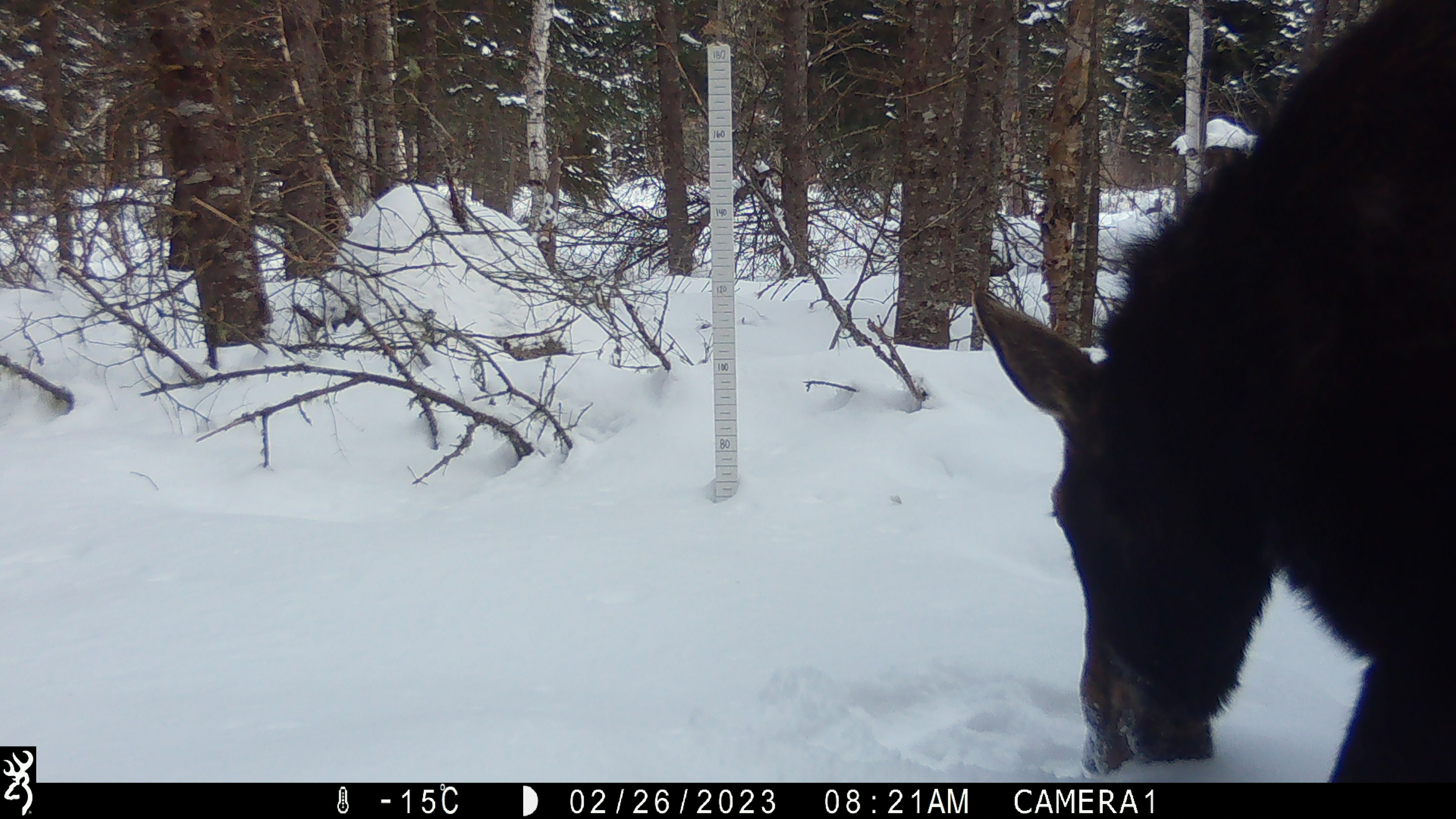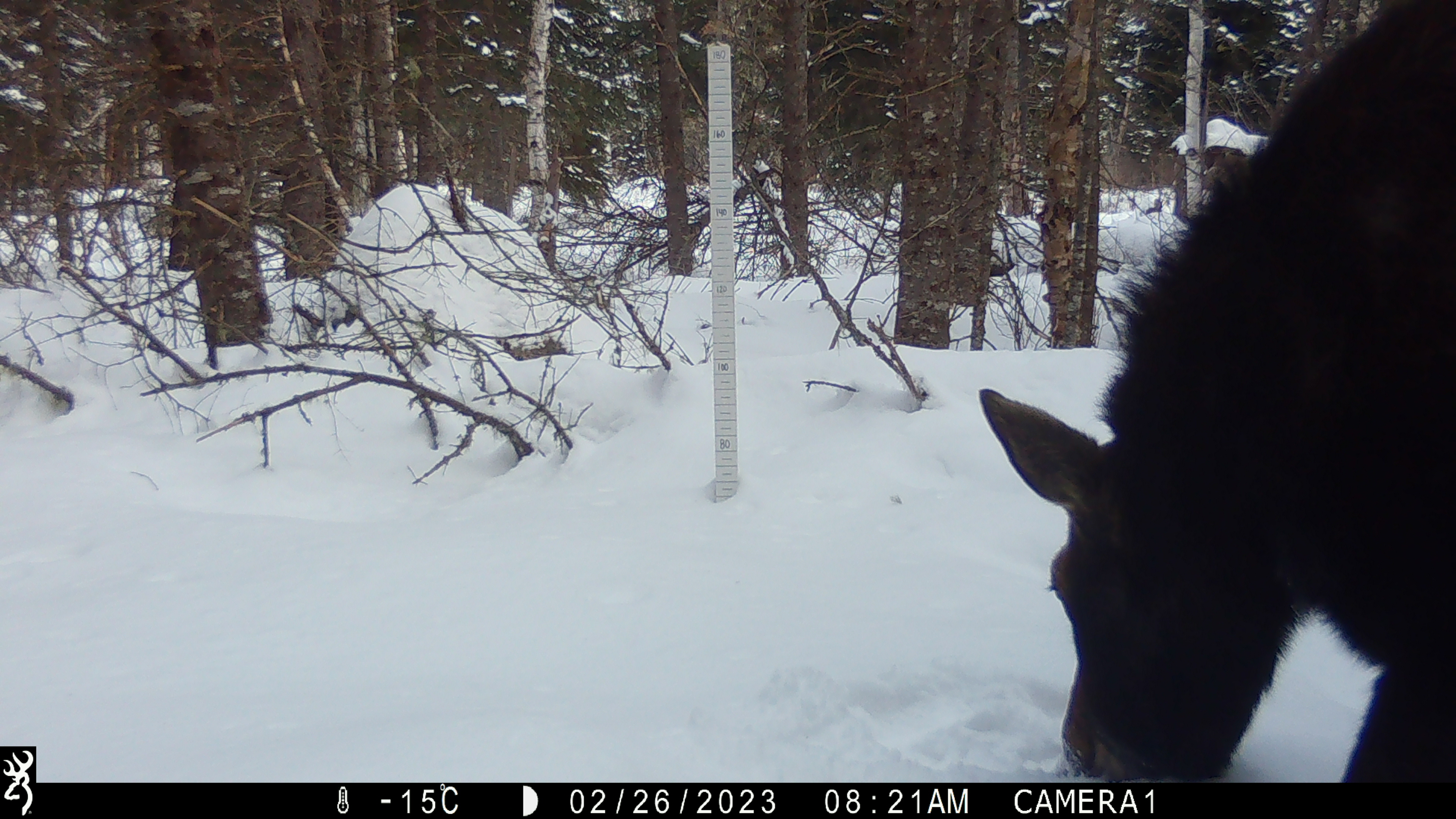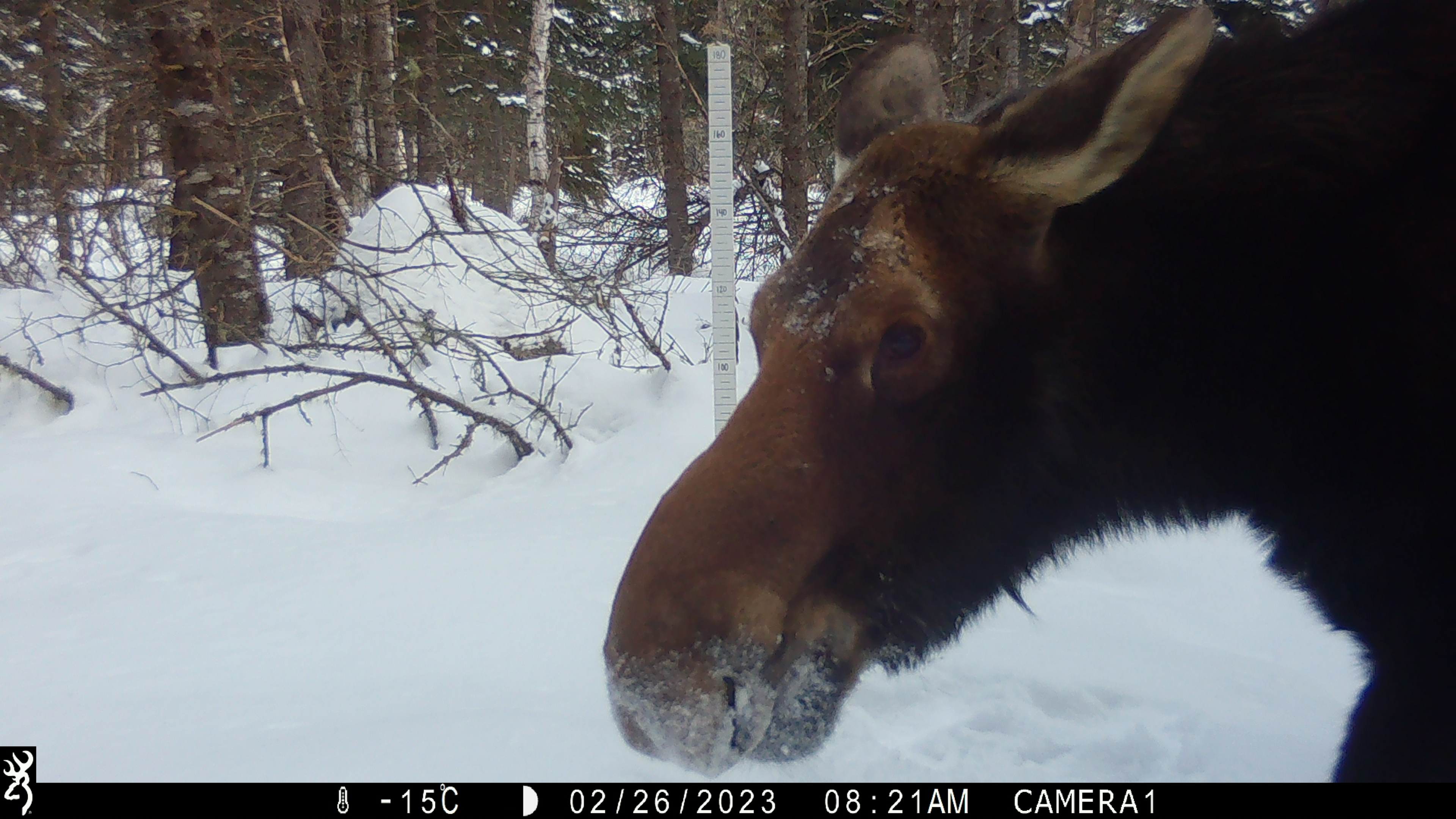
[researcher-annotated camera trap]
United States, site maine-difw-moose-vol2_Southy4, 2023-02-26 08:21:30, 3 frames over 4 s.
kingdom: Animalia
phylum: Chordata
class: Mammalia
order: Artiodactyla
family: Cervidae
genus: Alces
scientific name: Alces alces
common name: moose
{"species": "moose (Alces alces)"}